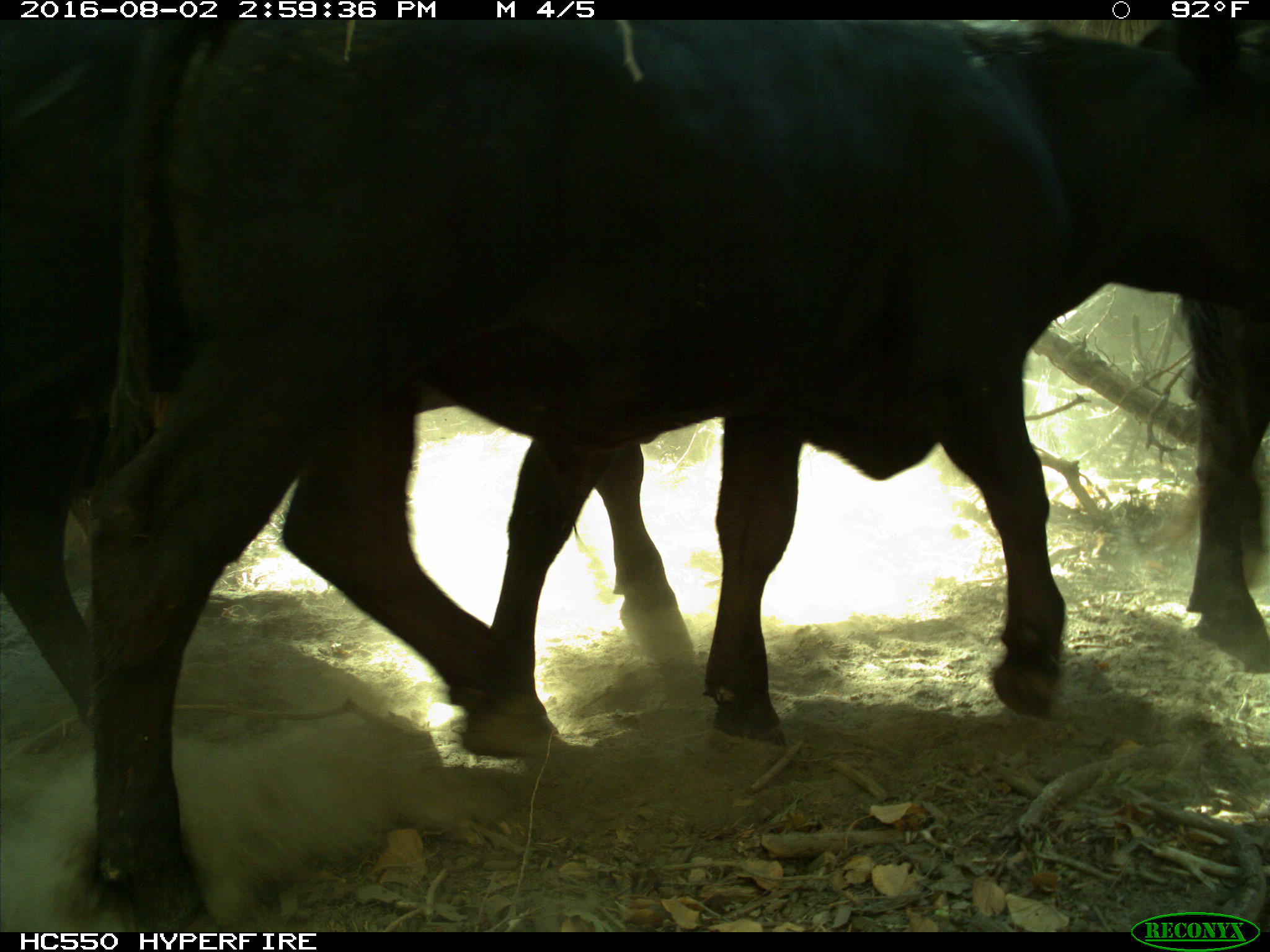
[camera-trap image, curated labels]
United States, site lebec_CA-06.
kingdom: Animalia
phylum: Chordata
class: Mammalia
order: Artiodactyla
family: Bovidae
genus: Bos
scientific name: Bos taurus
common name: domestic cow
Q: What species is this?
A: Bos taurus (domestic cow).